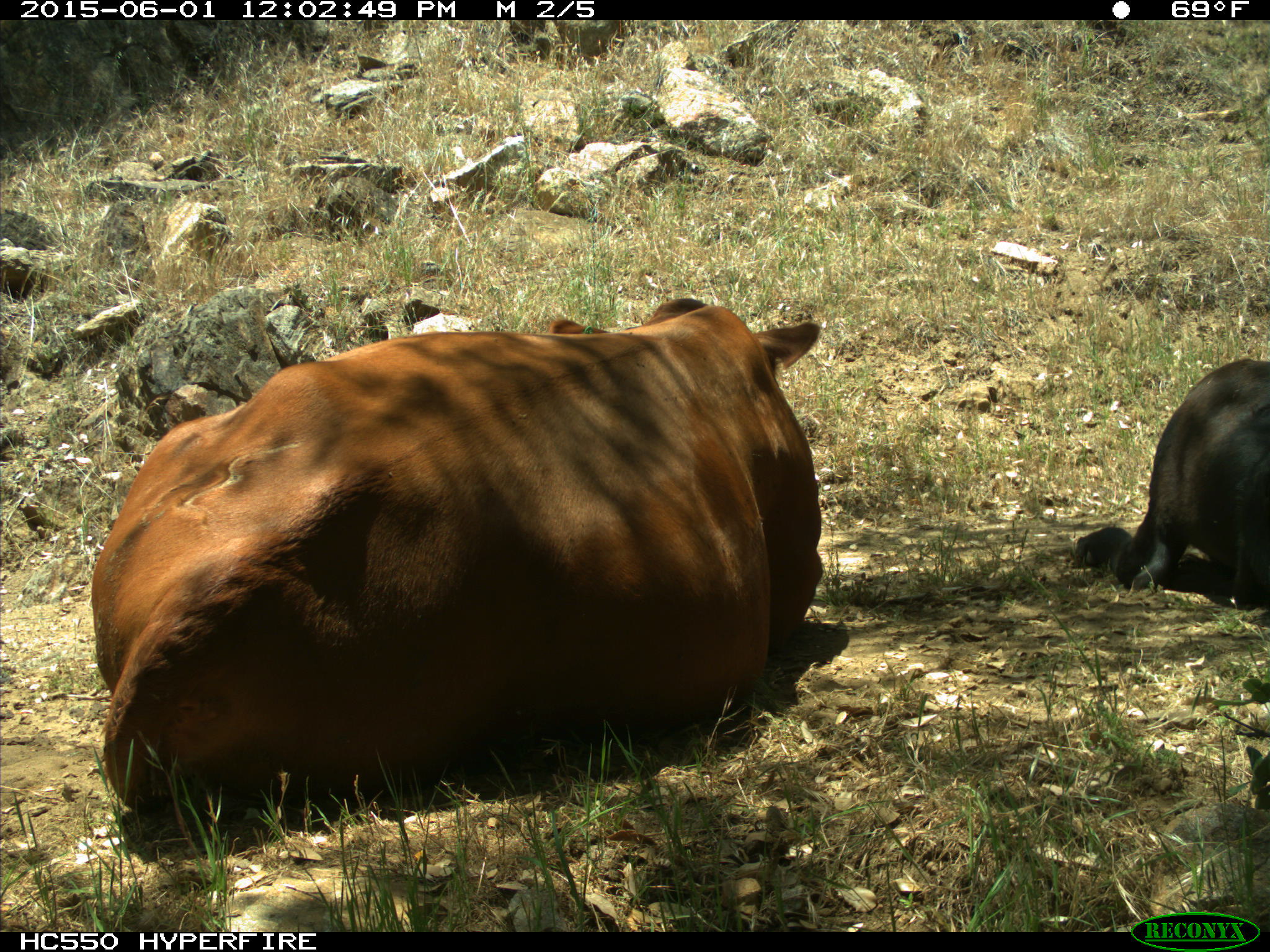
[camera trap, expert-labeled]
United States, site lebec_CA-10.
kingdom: Animalia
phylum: Chordata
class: Mammalia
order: Artiodactyla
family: Bovidae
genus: Bos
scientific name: Bos taurus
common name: domestic cow